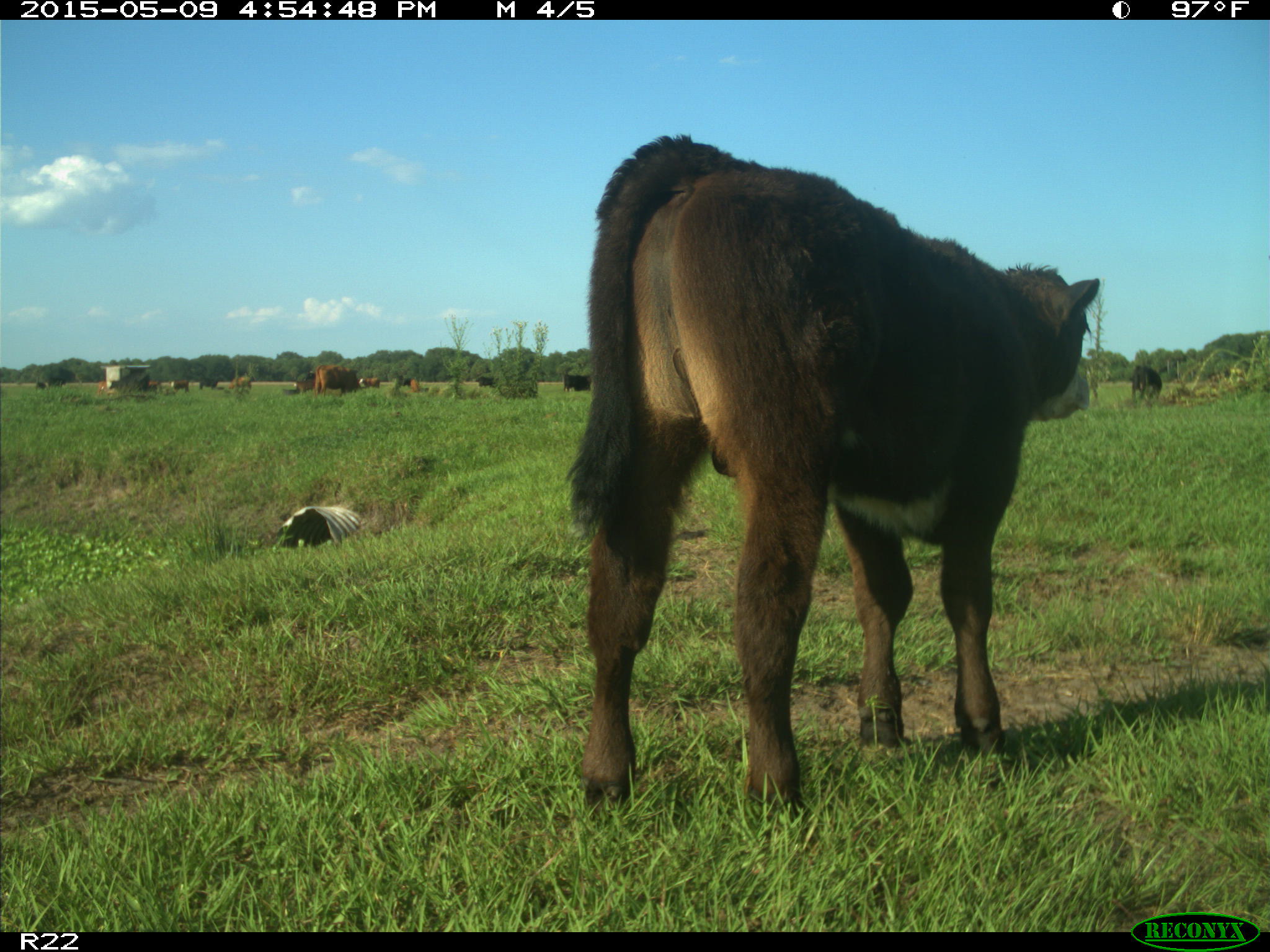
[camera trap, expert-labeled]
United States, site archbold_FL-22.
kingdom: Animalia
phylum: Chordata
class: Mammalia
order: Artiodactyla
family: Bovidae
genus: Bos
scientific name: Bos taurus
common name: domestic cow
Bos taurus (domestic cow).